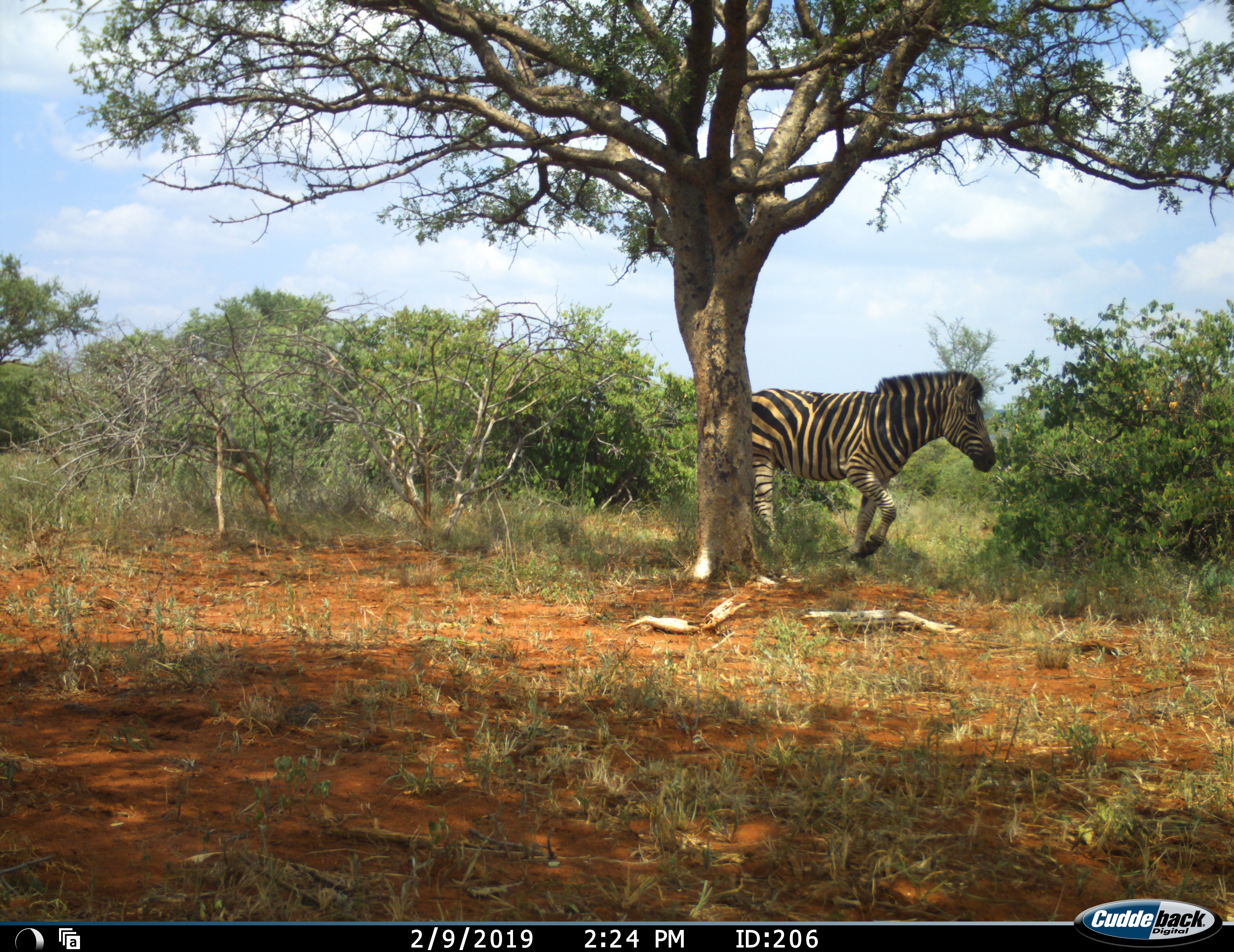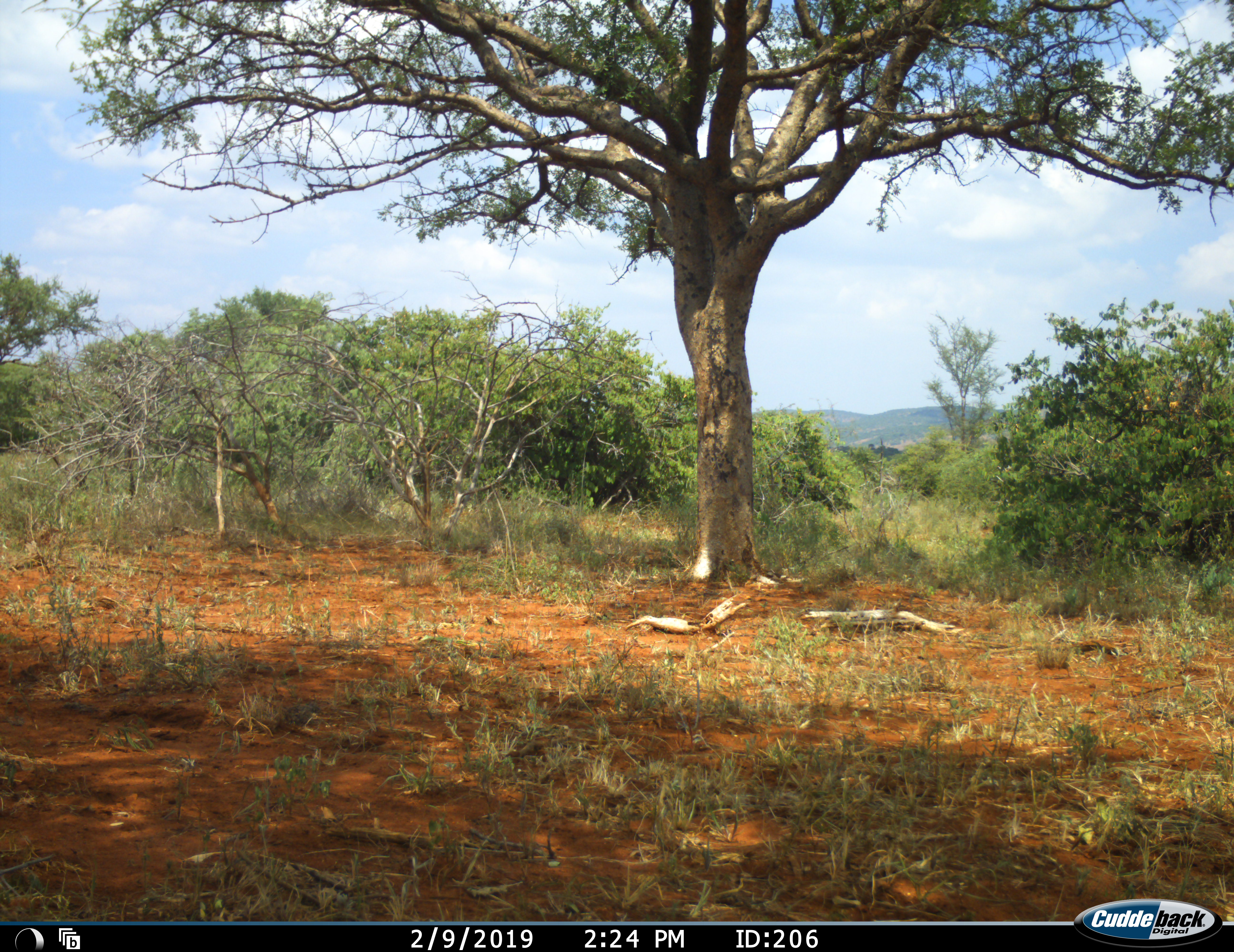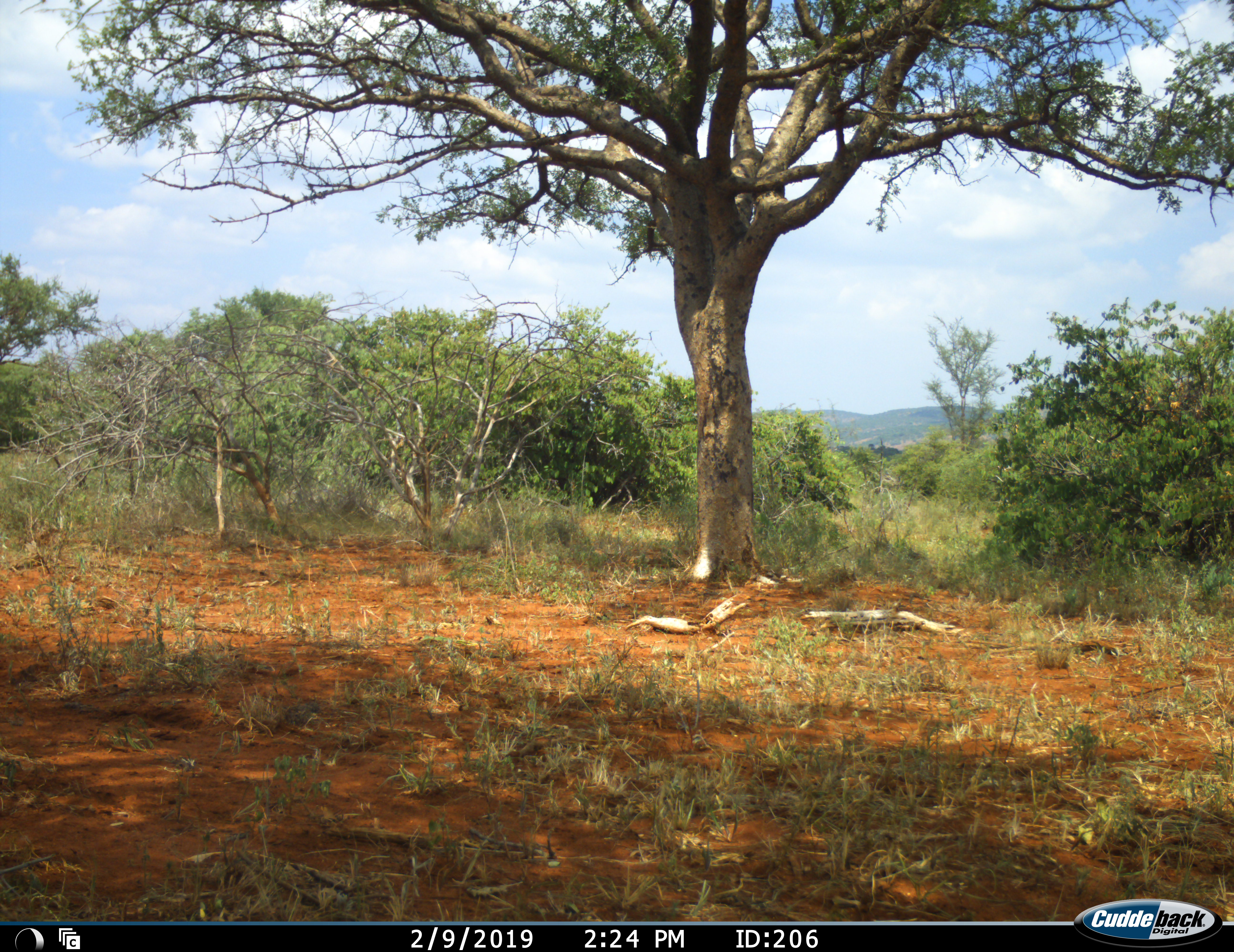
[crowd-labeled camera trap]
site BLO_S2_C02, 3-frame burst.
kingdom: Animalia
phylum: Chordata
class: Mammalia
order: Perissodactyla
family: Equidae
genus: Equus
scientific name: Equus quagga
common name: plains zebra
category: zebraplains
Zebraplains (plains zebra) (Equus quagga), count 1. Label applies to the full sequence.